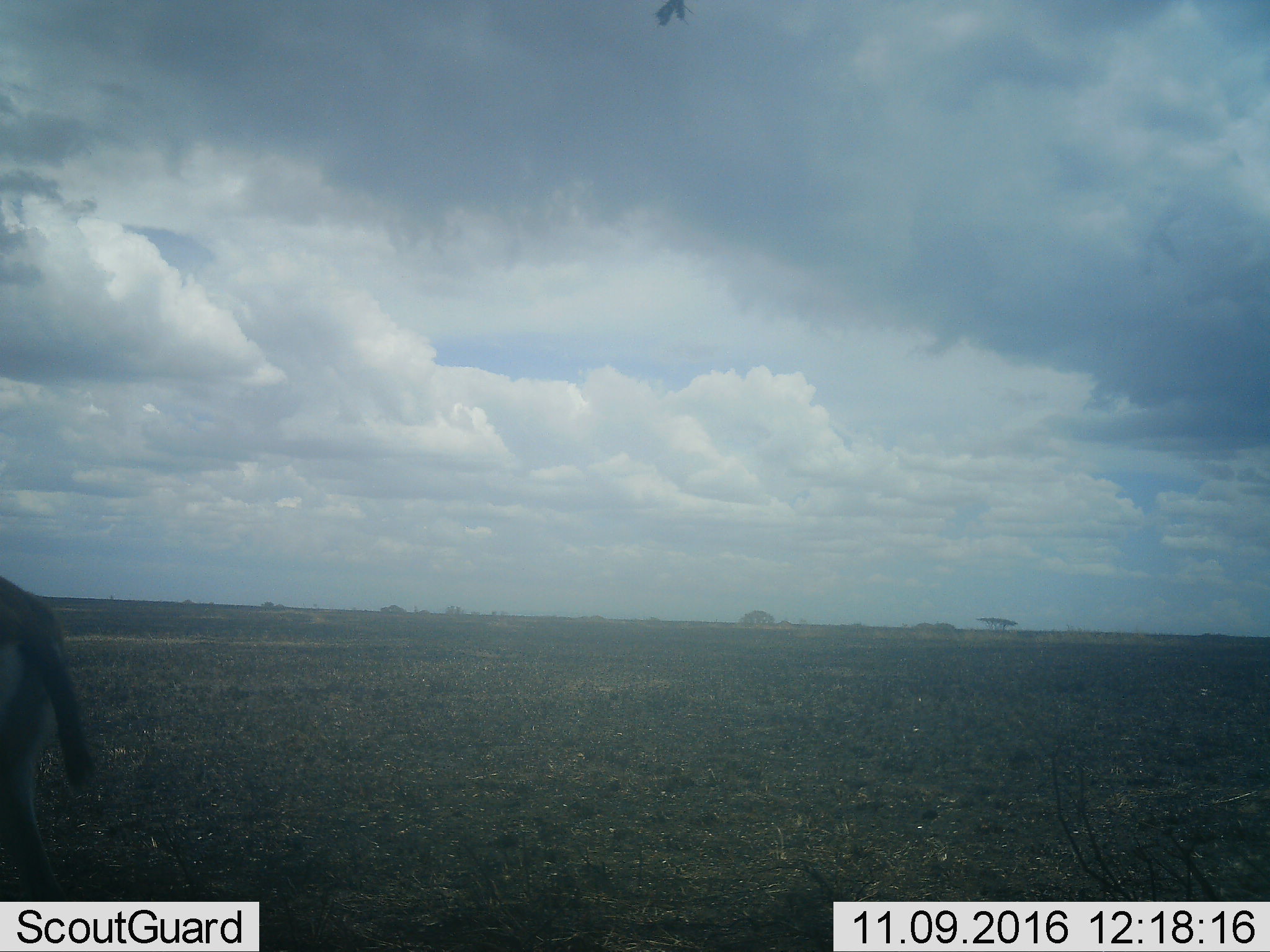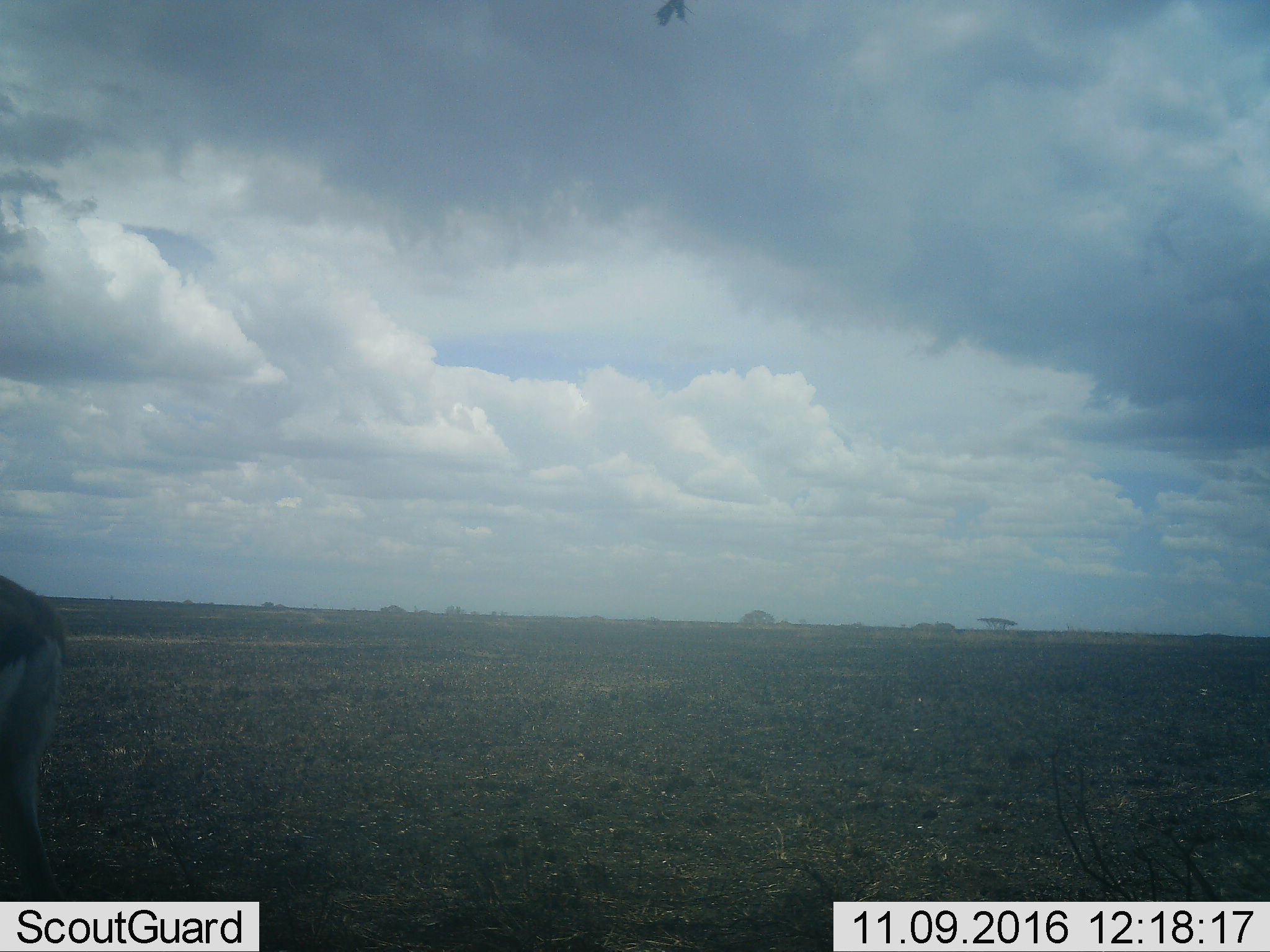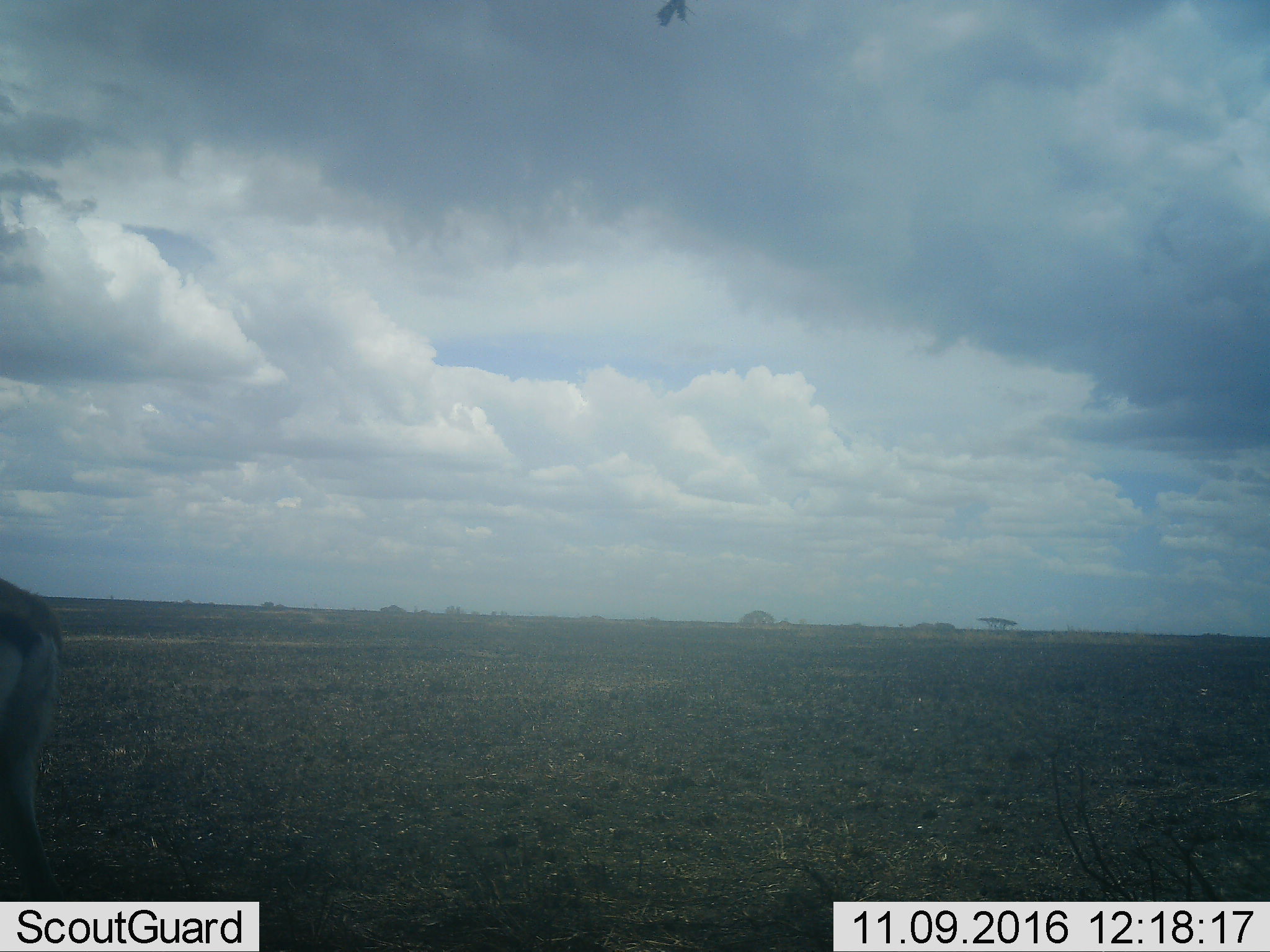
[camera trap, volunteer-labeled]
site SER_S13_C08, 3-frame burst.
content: unidentified animal